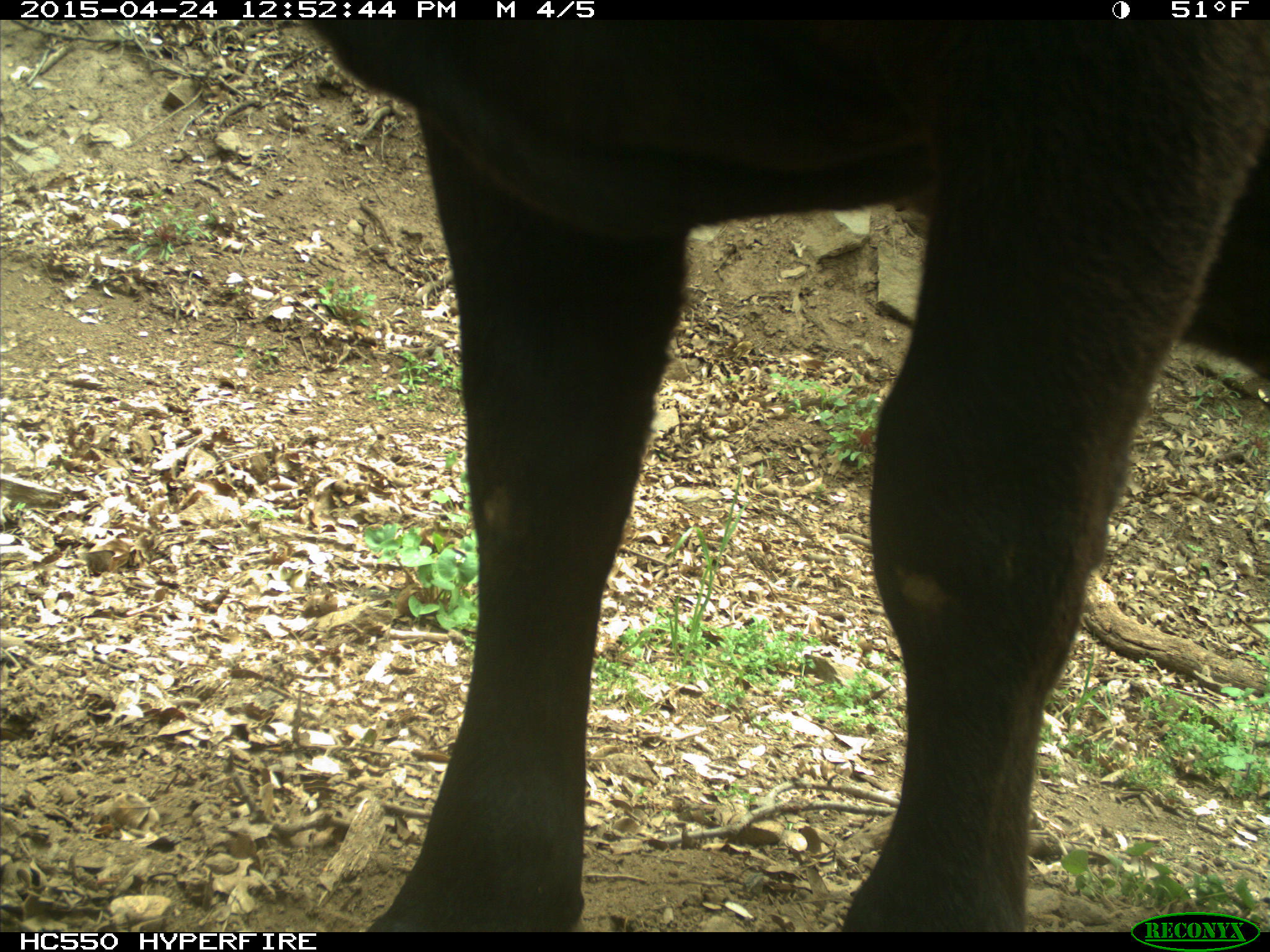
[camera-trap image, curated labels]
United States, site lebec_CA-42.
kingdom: Animalia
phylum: Chordata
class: Mammalia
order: Artiodactyla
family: Bovidae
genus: Bos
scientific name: Bos taurus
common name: domestic cow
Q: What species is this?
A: Bos taurus (domestic cow).